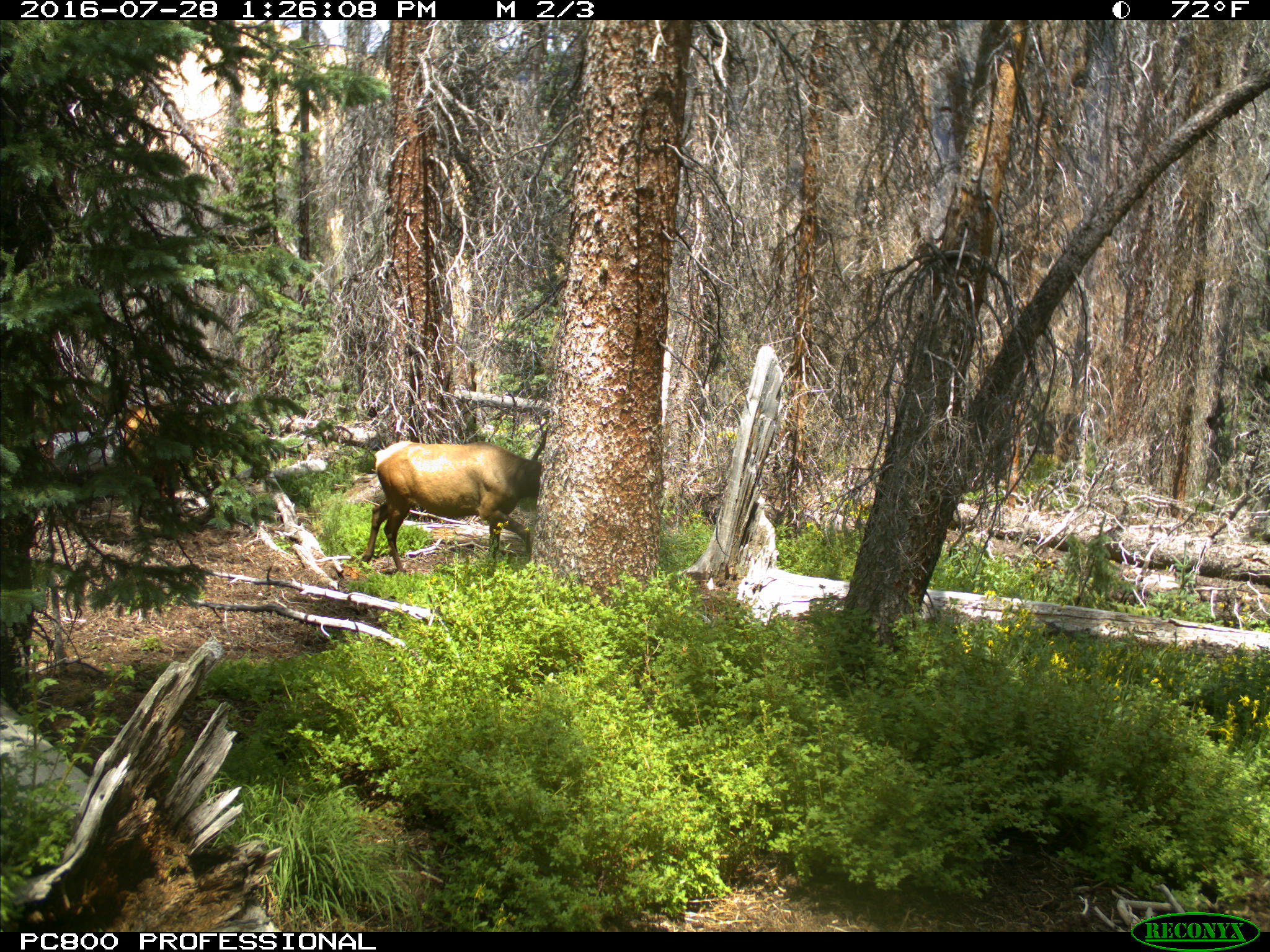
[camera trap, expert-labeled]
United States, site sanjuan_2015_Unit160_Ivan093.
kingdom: Animalia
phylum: Chordata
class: Mammalia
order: Artiodactyla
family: Cervidae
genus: Cervus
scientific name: Cervus elaphus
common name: red deer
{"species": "Cervus elaphus (red deer)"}